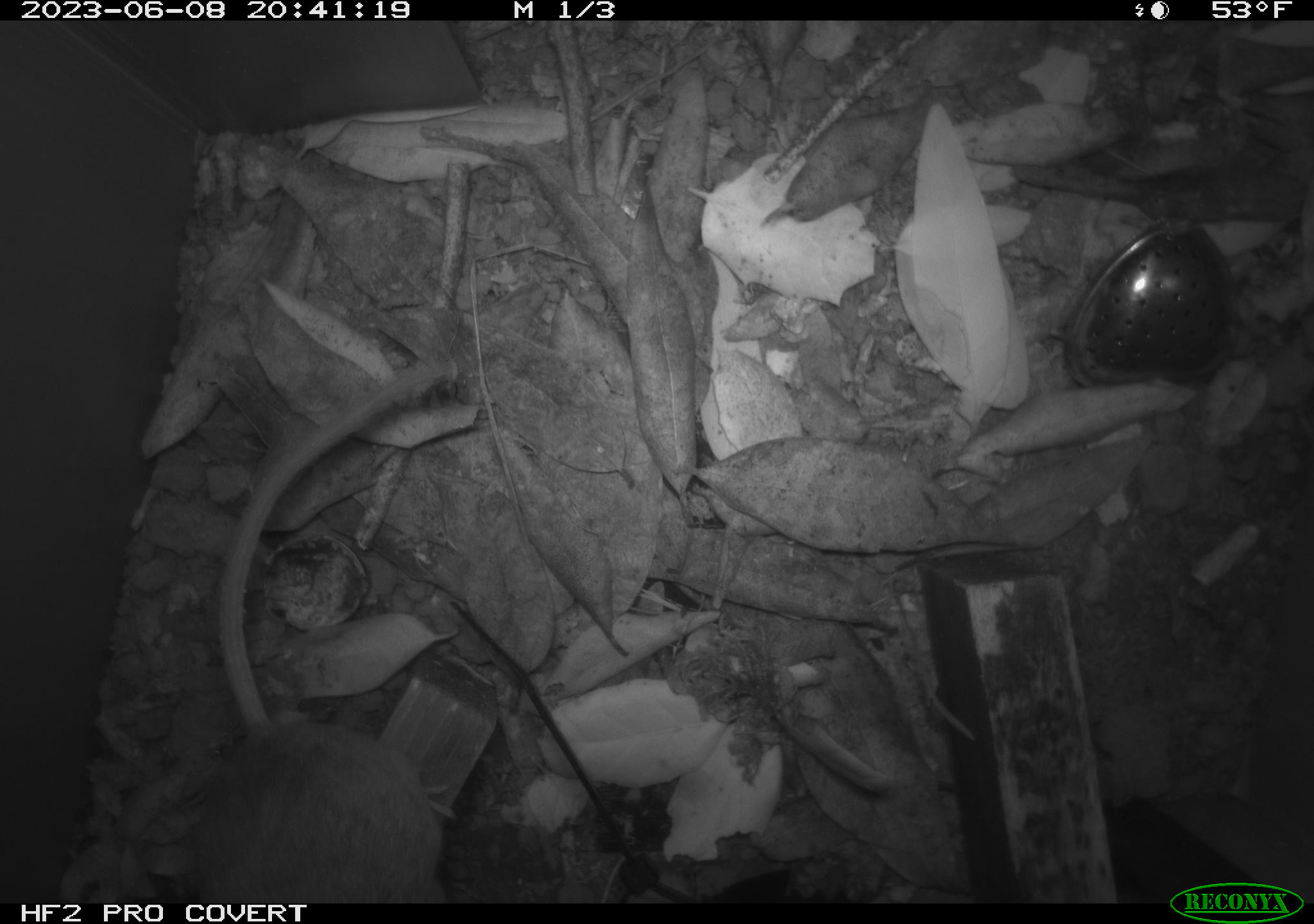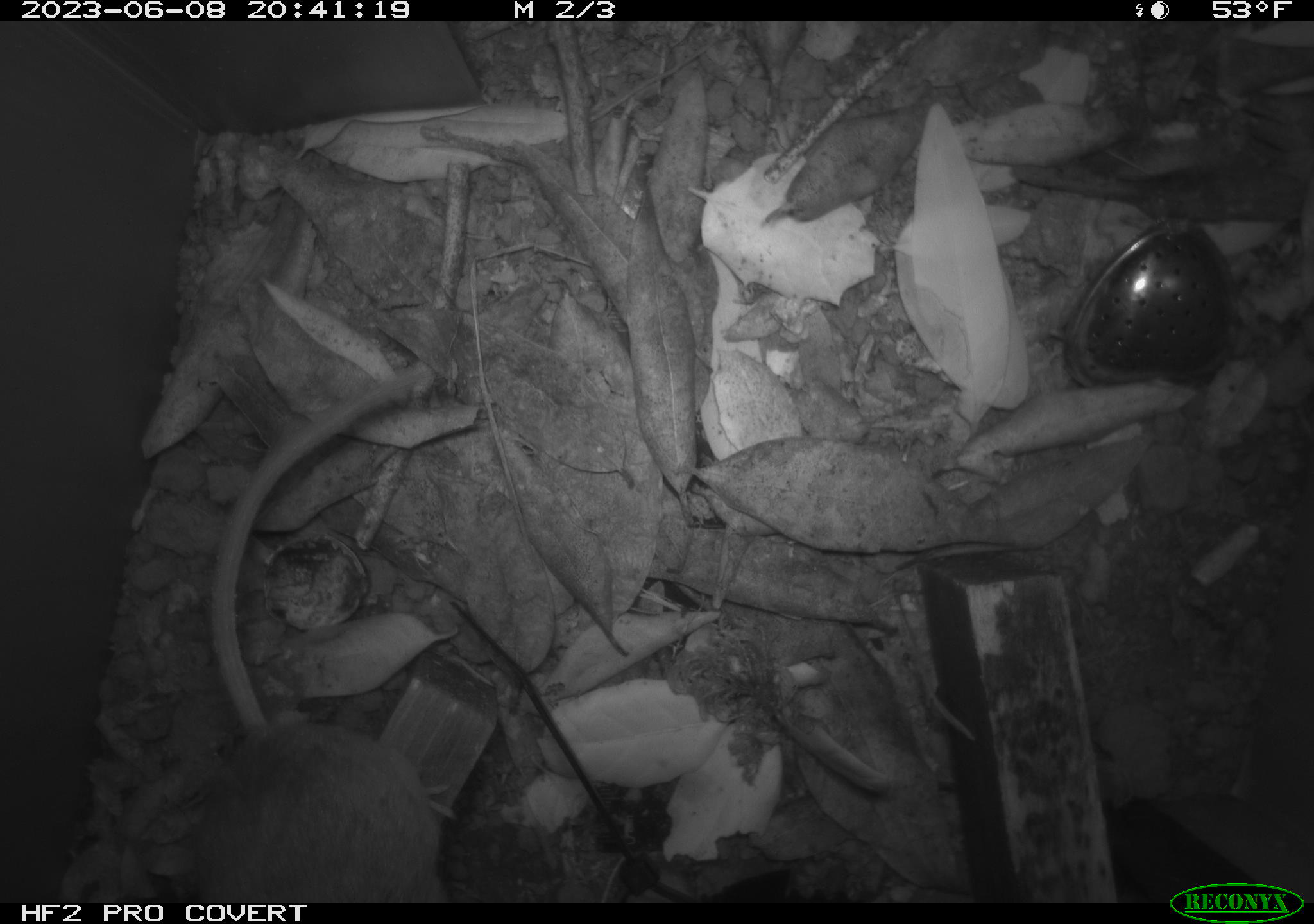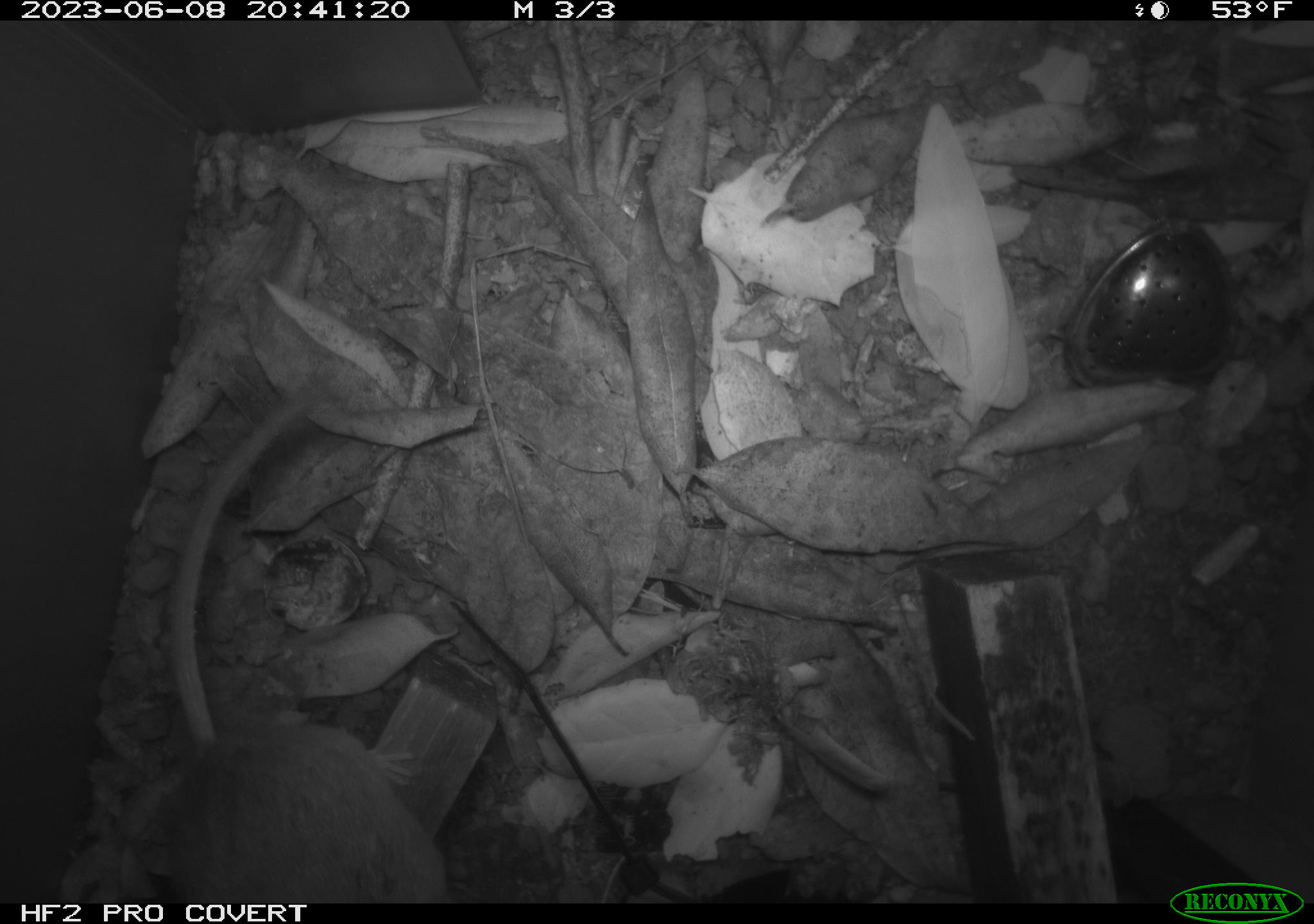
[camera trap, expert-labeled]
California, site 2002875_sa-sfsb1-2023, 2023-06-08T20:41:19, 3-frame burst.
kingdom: Animalia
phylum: Chordata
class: Mammalia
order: Rodentia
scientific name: Rodentia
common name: mouse species